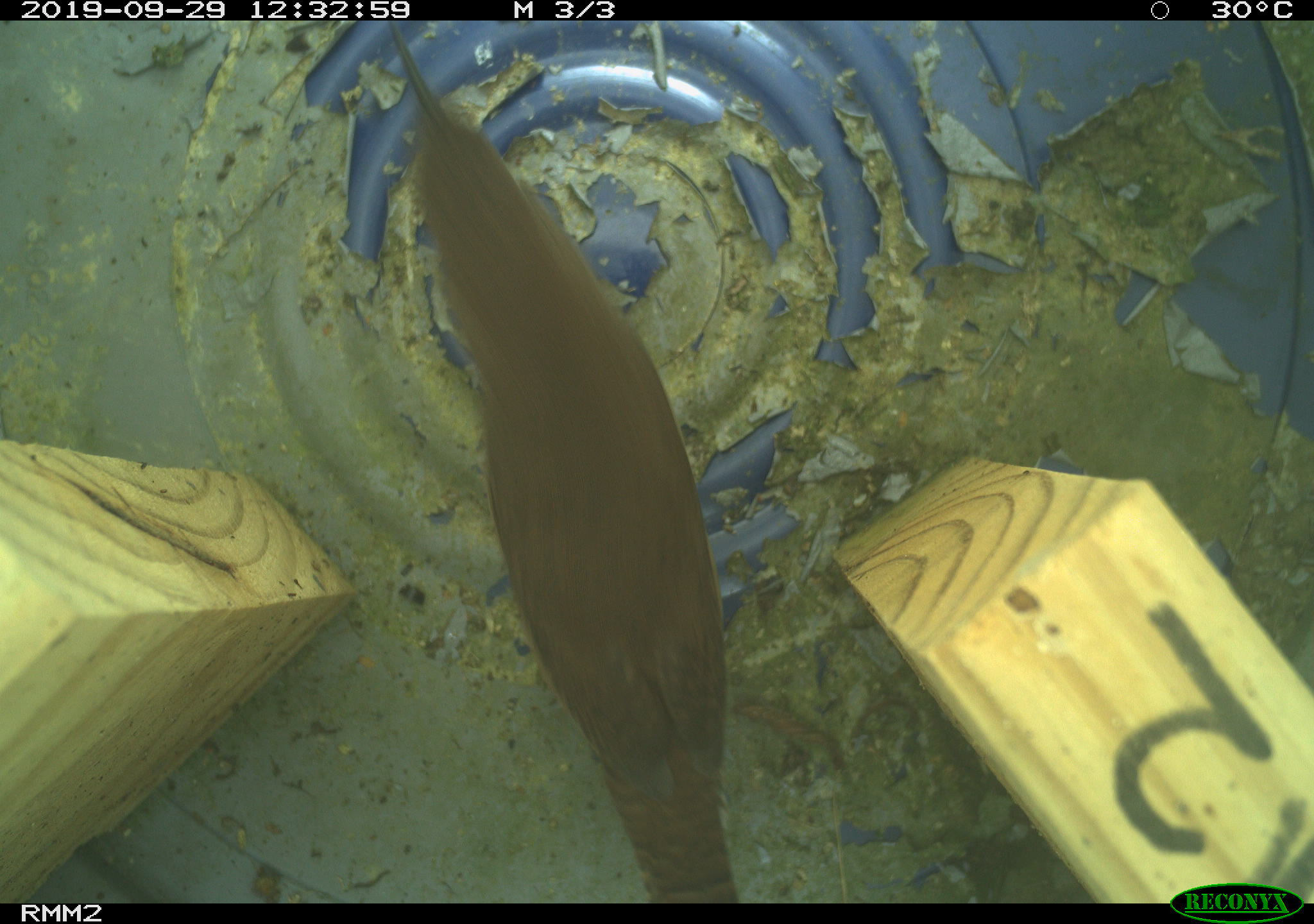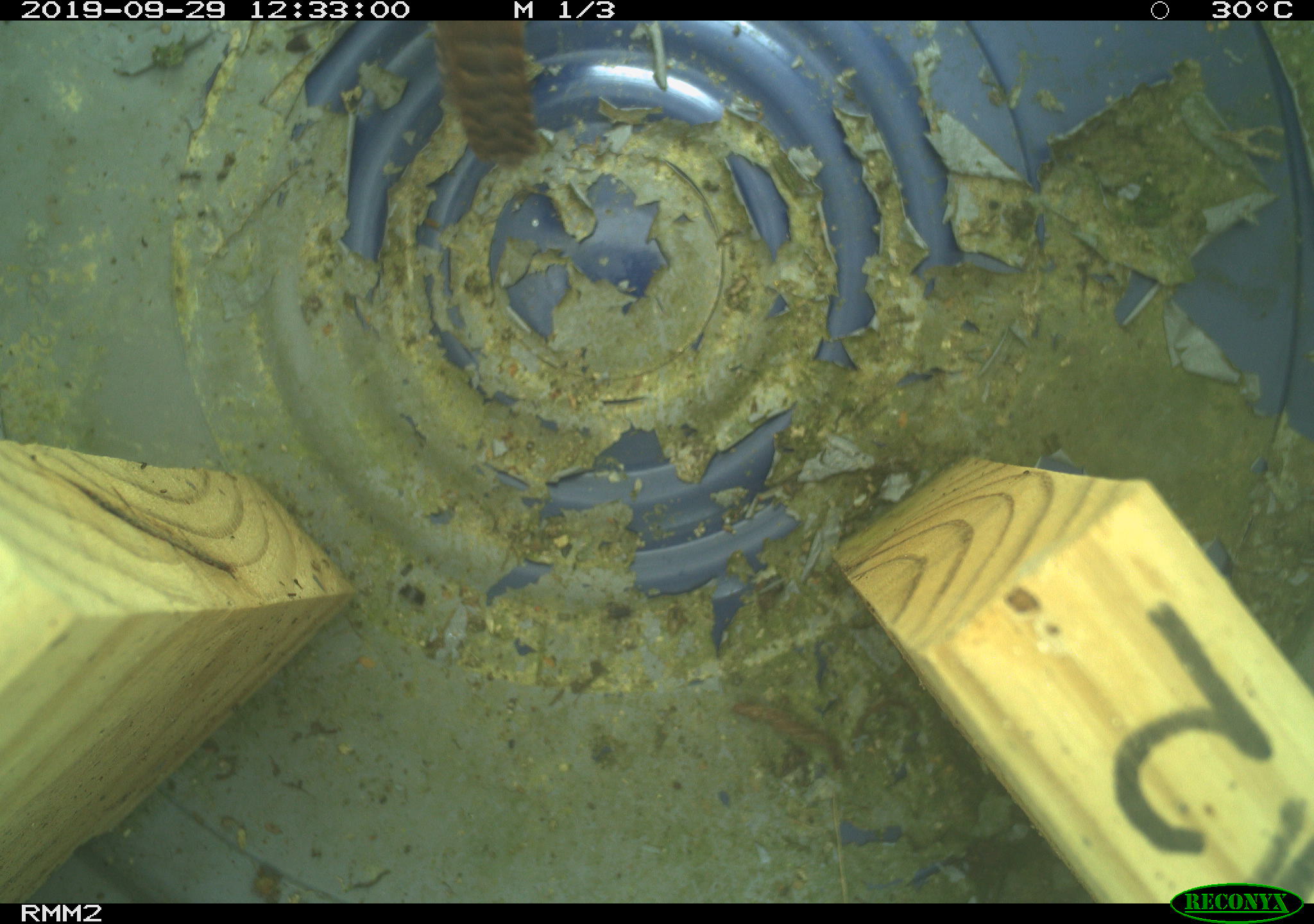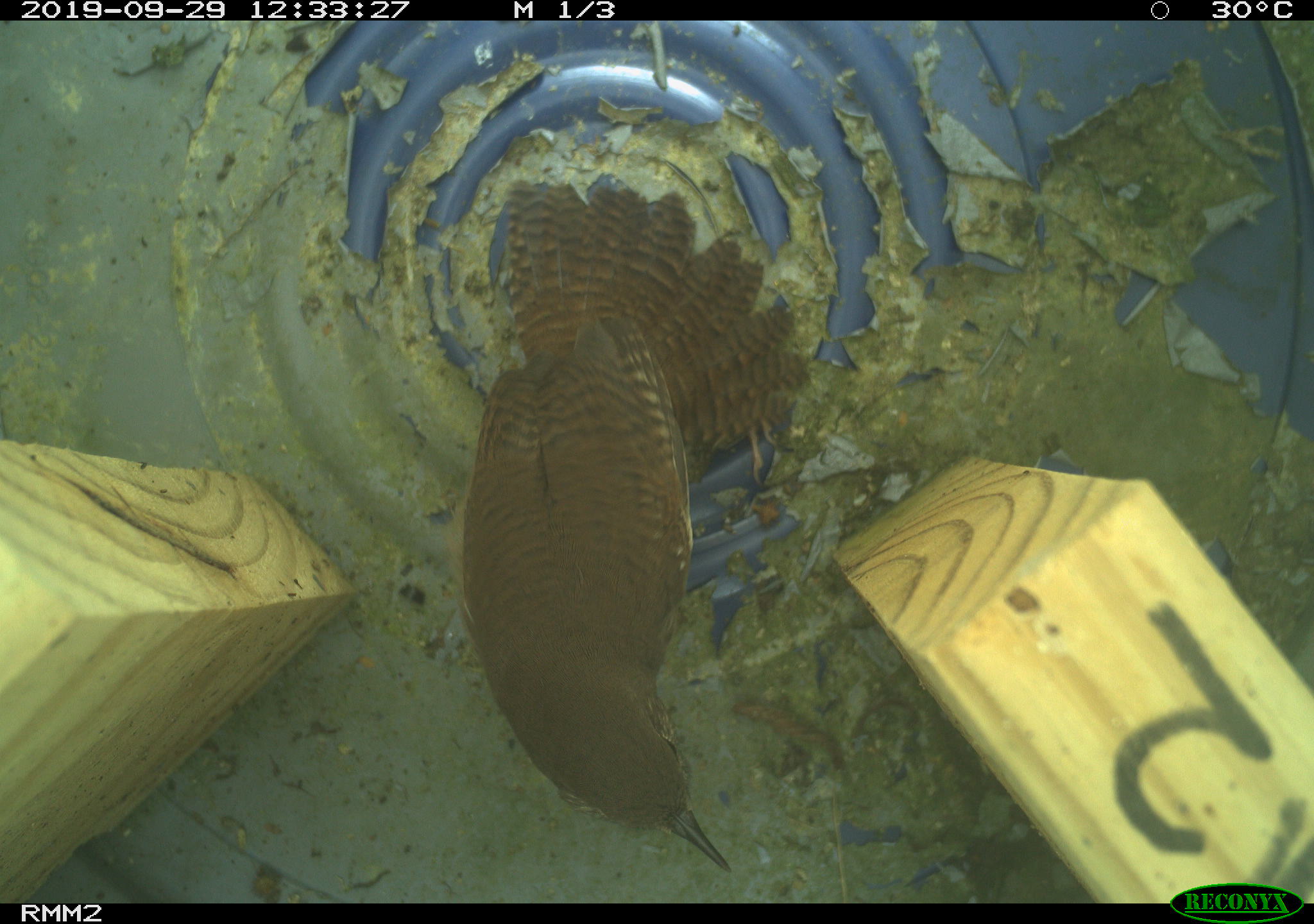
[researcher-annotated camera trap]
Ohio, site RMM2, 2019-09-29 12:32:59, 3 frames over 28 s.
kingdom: Animalia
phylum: Chordata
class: Aves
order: Passeriformes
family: Troglodytidae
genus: Troglodytes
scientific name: Troglodytes aedon aedon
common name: northern house wren